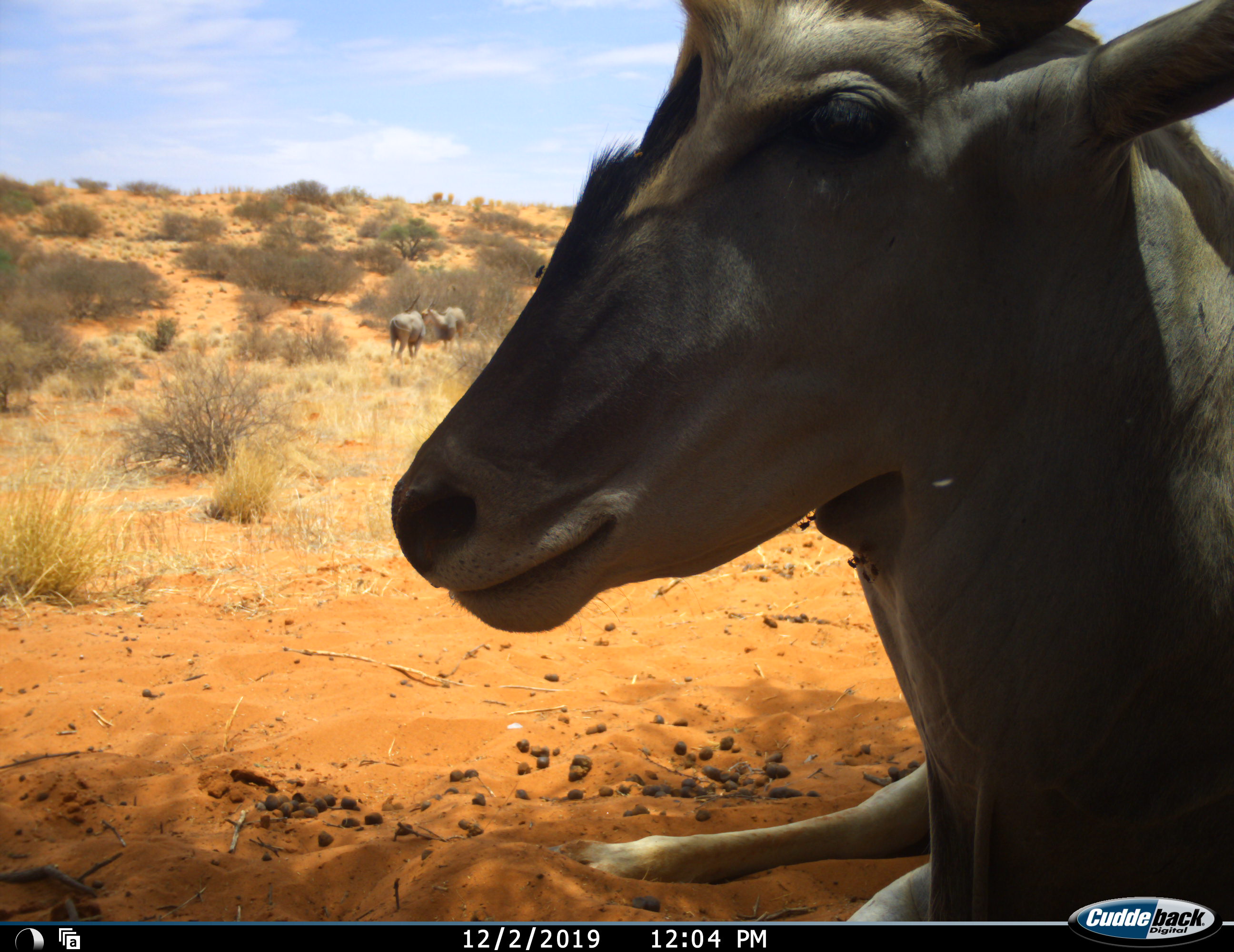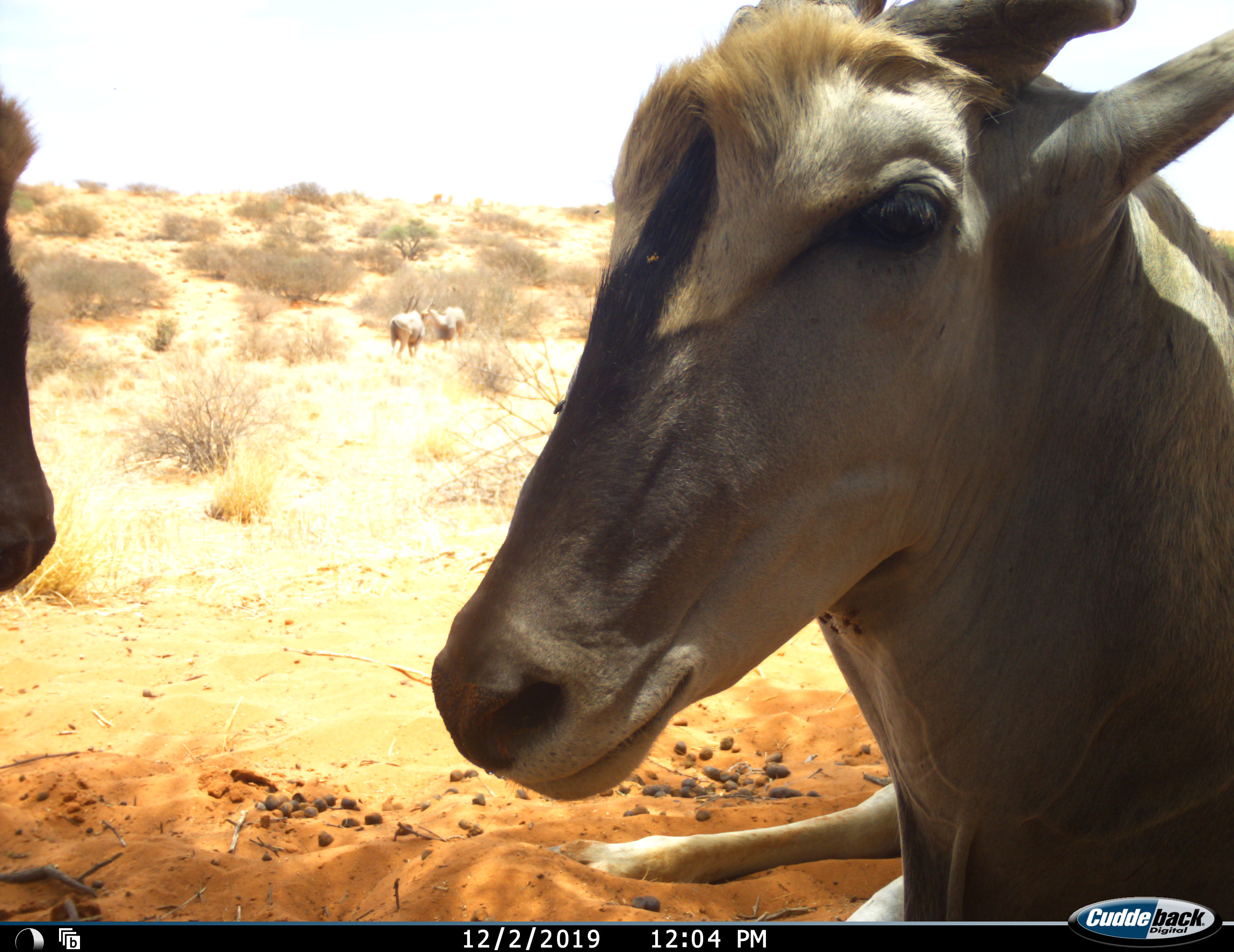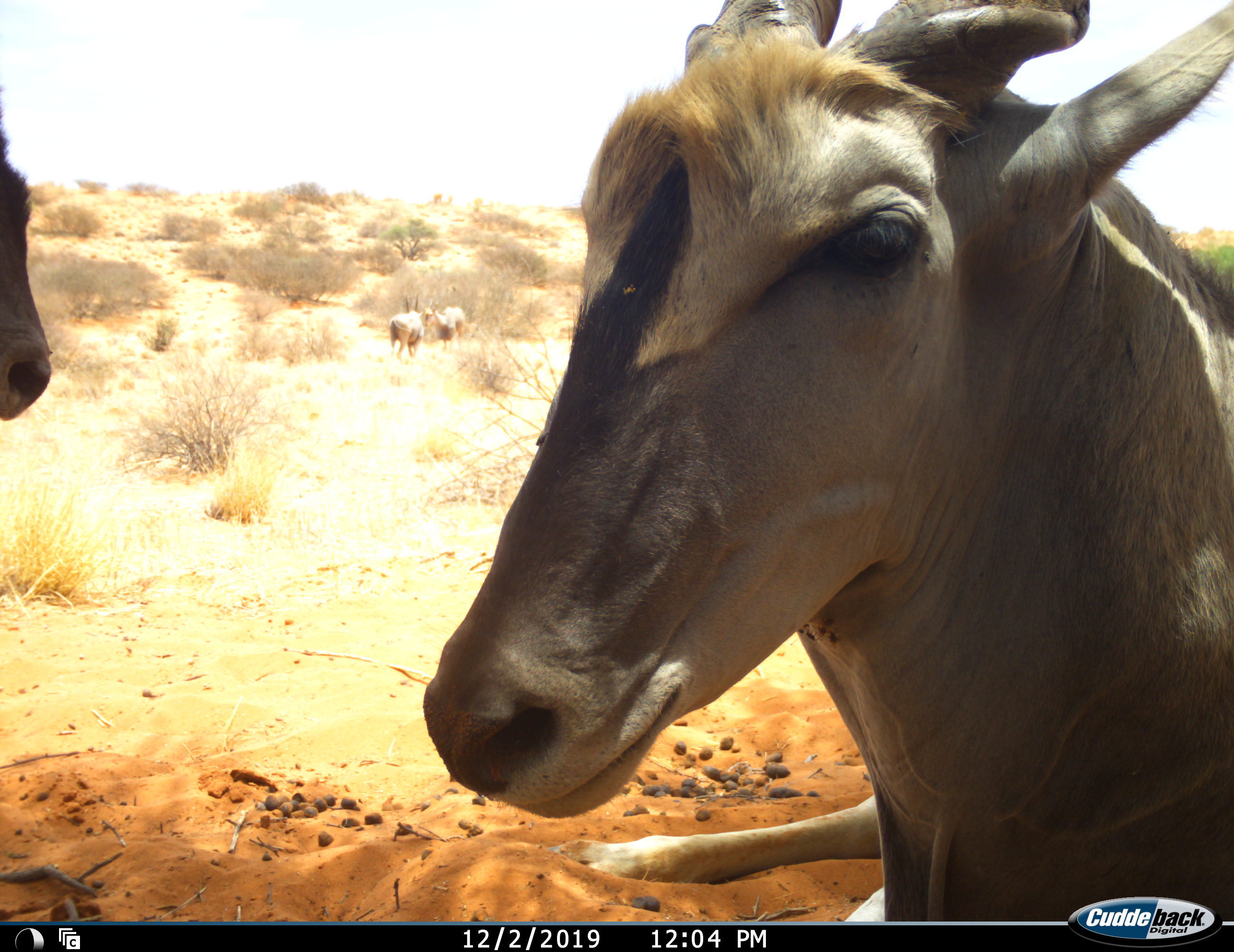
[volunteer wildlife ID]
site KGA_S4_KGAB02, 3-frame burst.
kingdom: Animalia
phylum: Chordata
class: Mammalia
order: Artiodactyla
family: Bovidae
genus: Tragelaphus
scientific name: Tragelaphus oryx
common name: eland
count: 4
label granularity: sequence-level